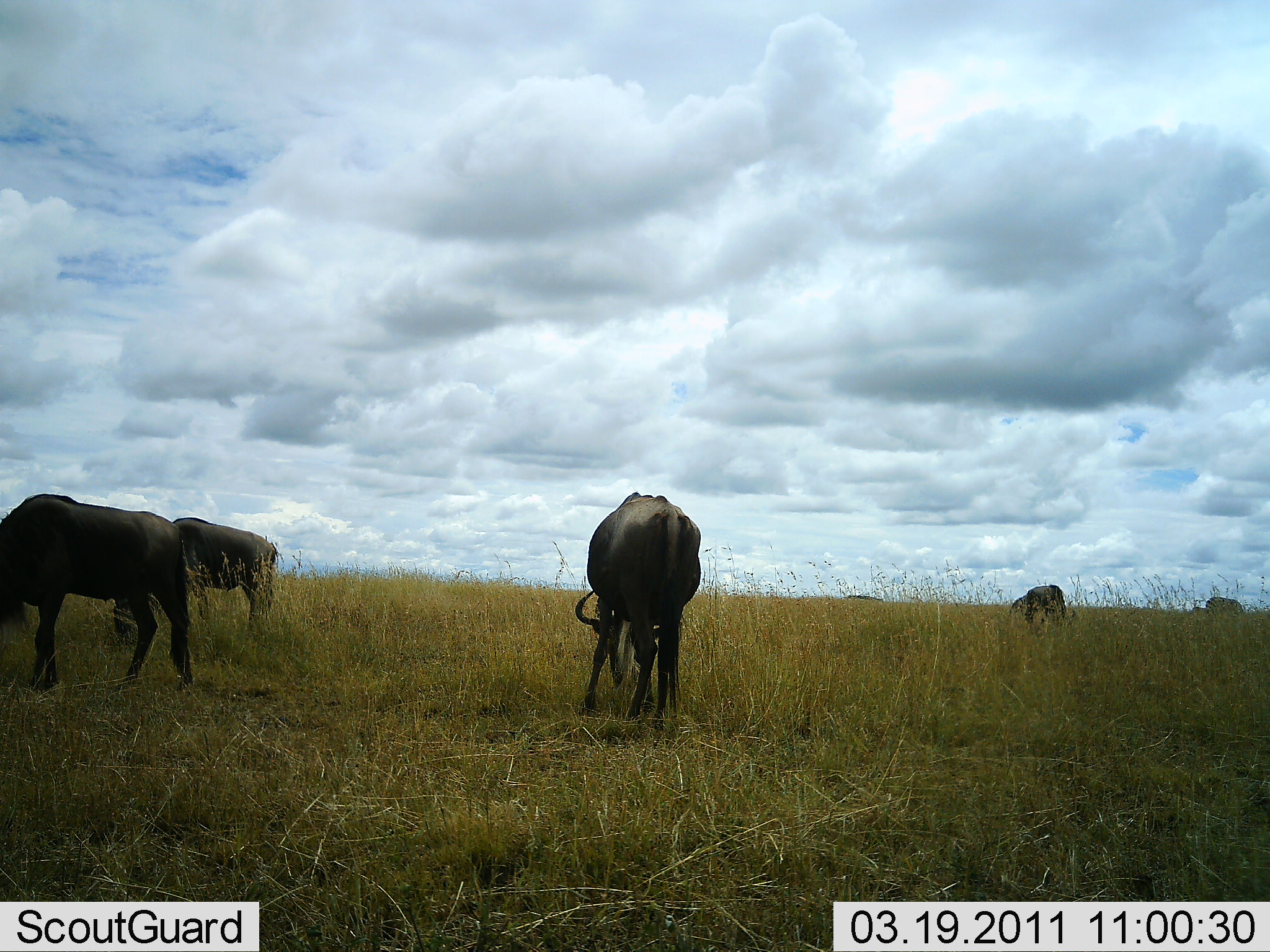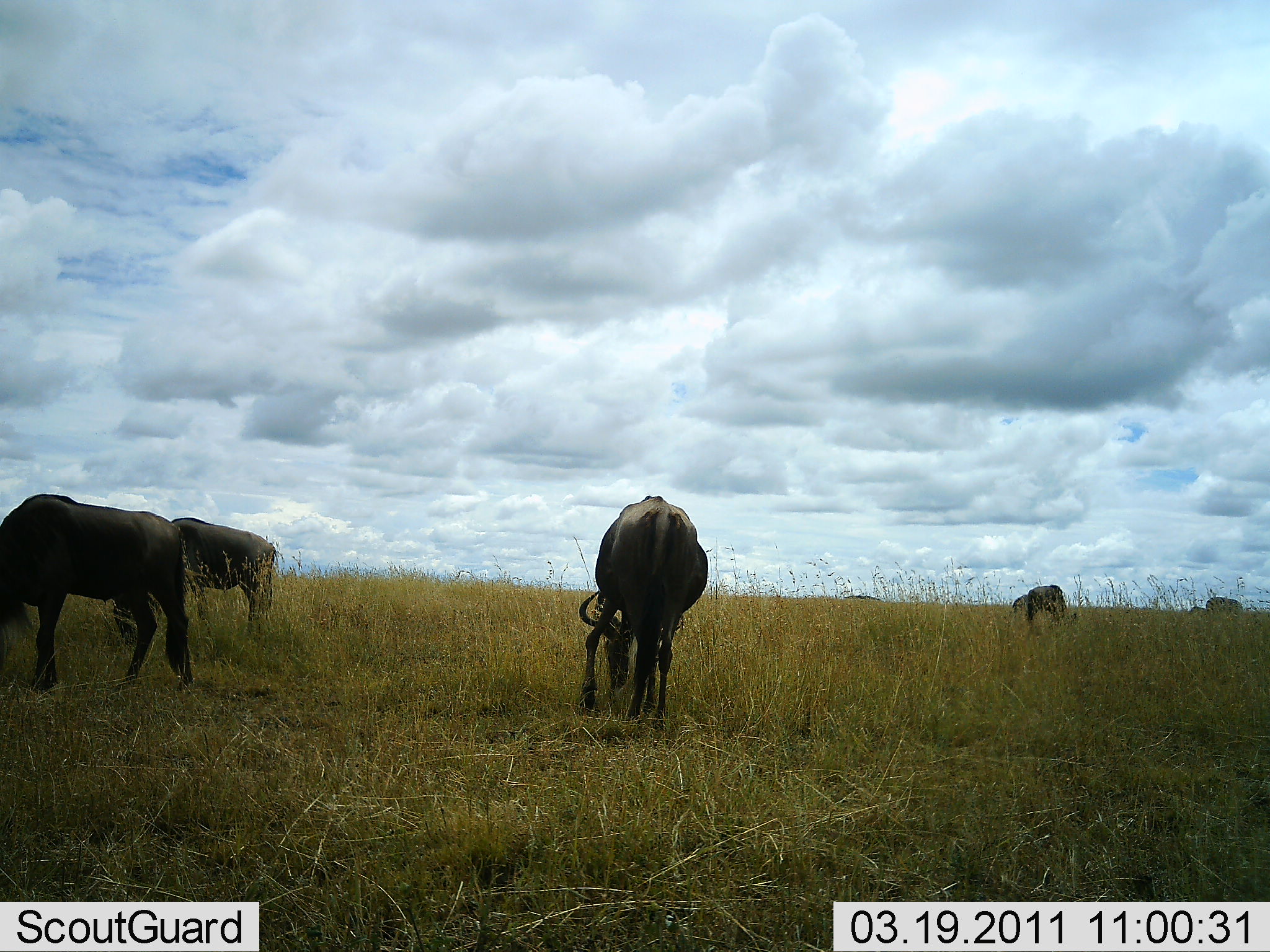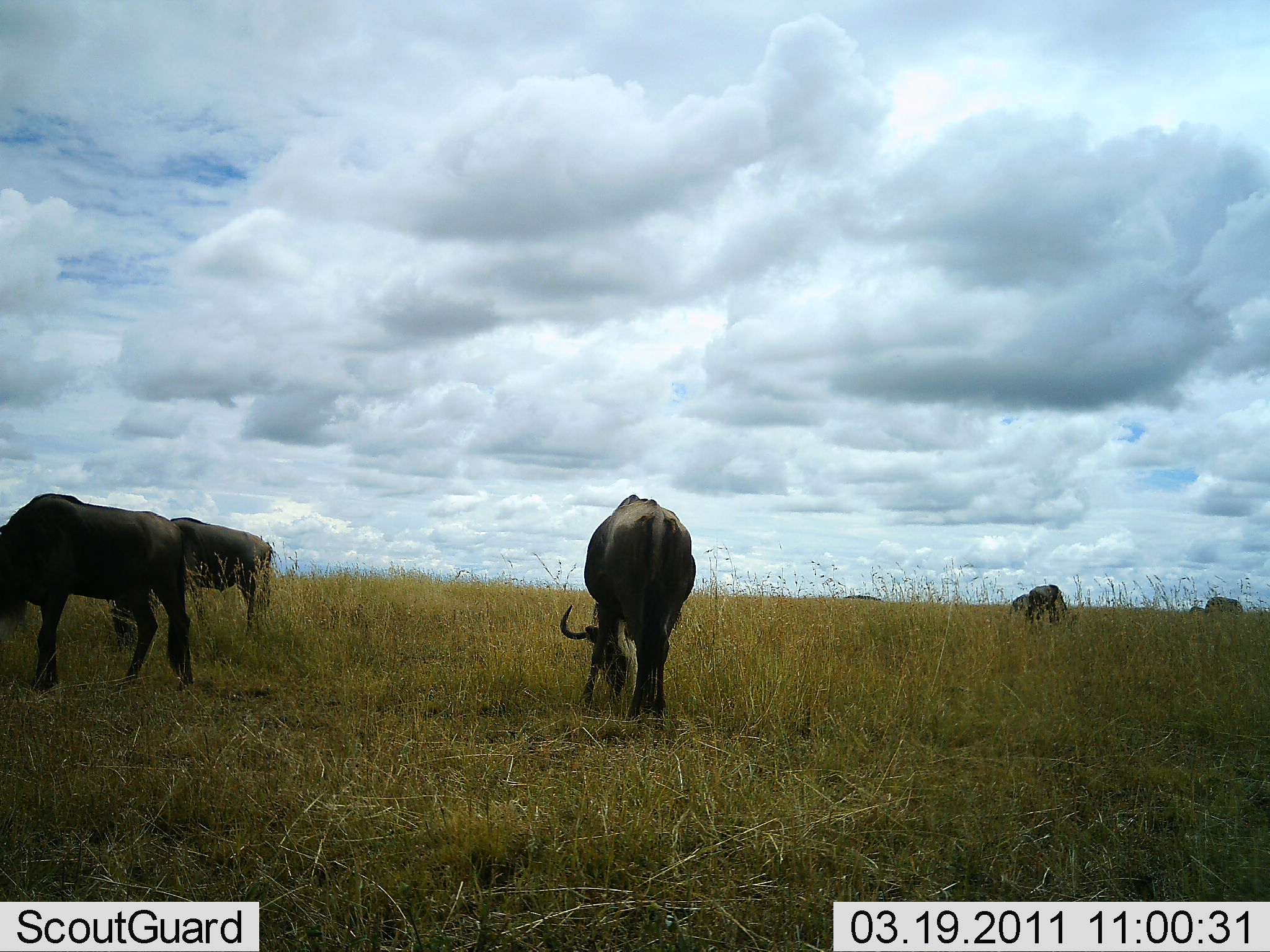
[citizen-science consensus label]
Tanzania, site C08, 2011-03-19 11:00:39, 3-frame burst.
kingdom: Animalia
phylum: Chordata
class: Mammalia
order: Artiodactyla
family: Bovidae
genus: Connochaetes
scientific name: Connochaetes taurinus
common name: blue wildebeest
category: wildebeest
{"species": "wildebeest (blue wildebeest) (Connochaetes taurinus)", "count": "4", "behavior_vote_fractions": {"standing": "25%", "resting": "0%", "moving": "0%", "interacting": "0%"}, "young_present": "0%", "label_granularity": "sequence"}